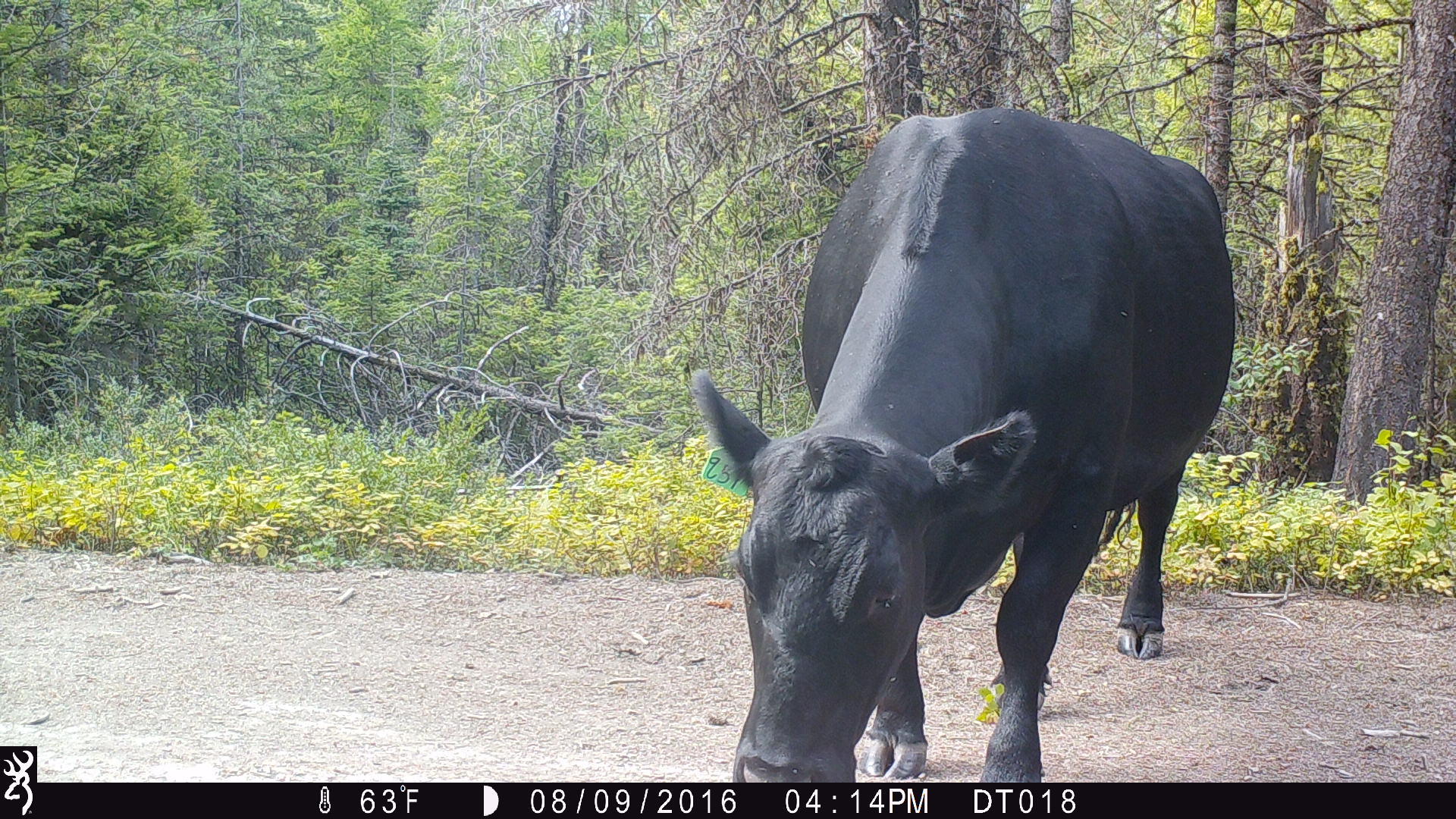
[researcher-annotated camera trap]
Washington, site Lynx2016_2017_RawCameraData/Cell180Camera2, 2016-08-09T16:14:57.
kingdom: Animalia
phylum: Chordata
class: Mammalia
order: Artiodactyla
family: Bovidae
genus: Bos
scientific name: Bos taurus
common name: domestic cattle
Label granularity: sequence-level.